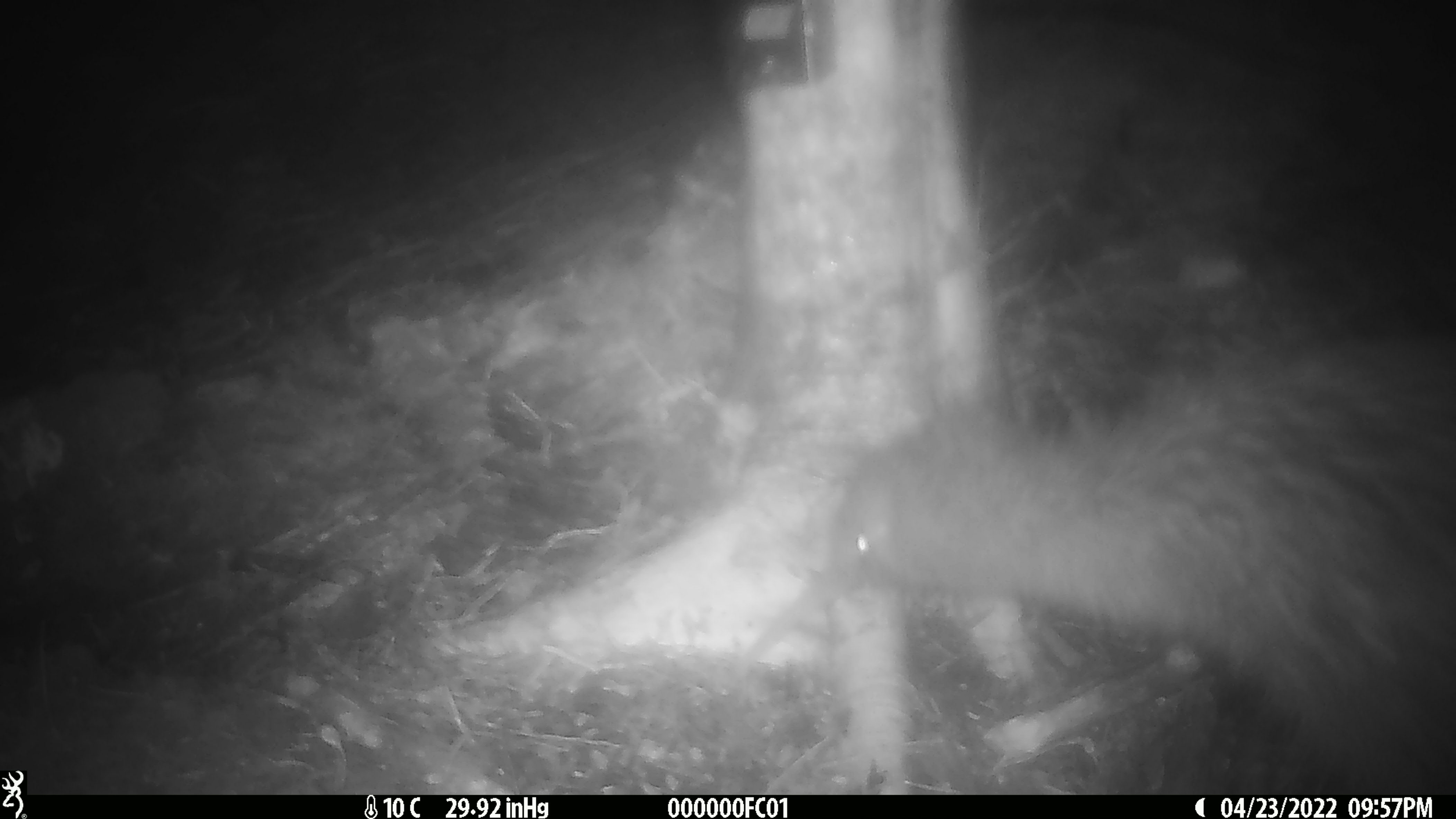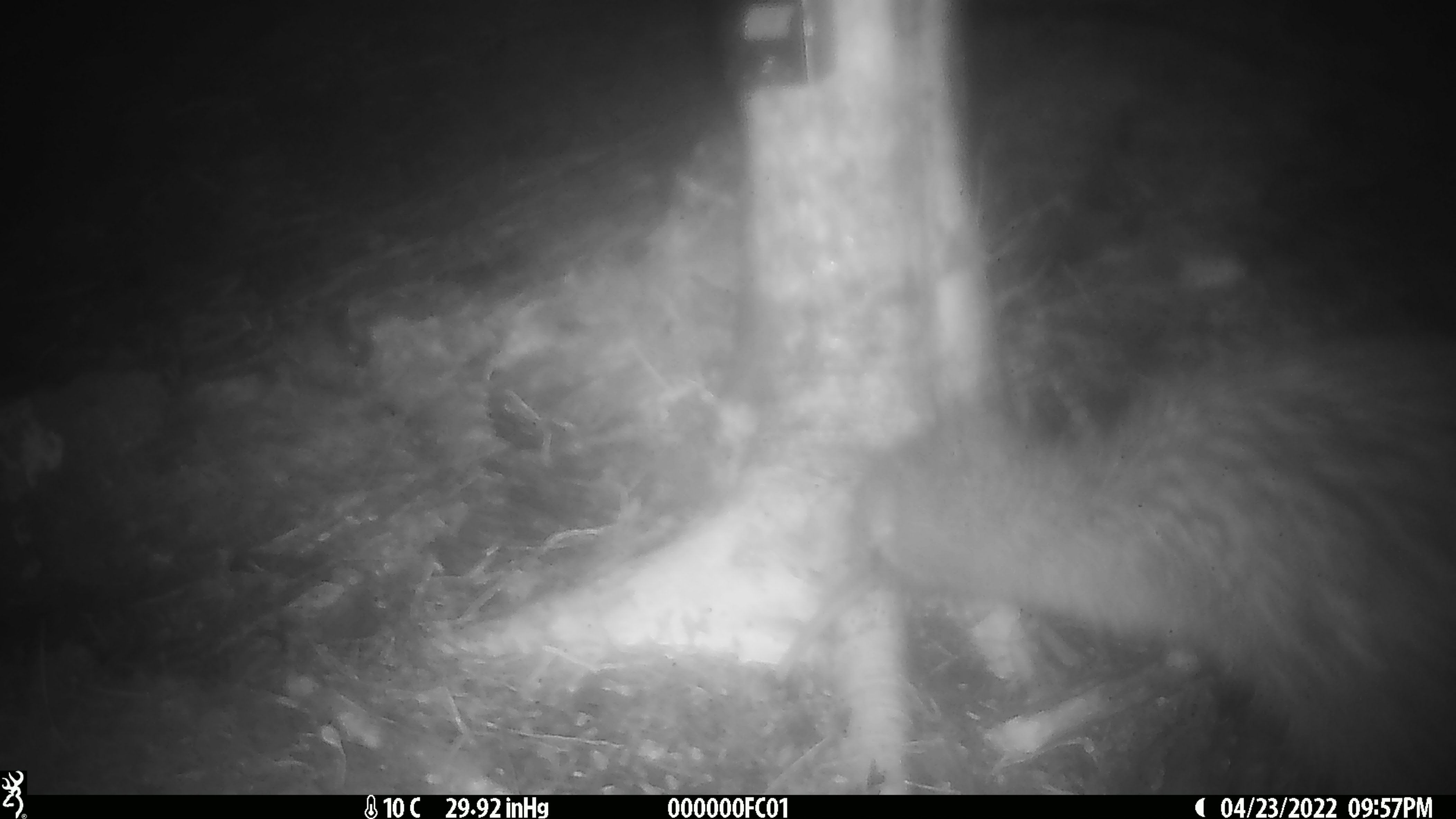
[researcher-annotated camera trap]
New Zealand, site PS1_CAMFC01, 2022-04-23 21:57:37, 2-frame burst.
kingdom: Animalia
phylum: Chordata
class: Aves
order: Apterygiformes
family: Apterygidae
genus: Apteryx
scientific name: Apteryx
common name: kiwi